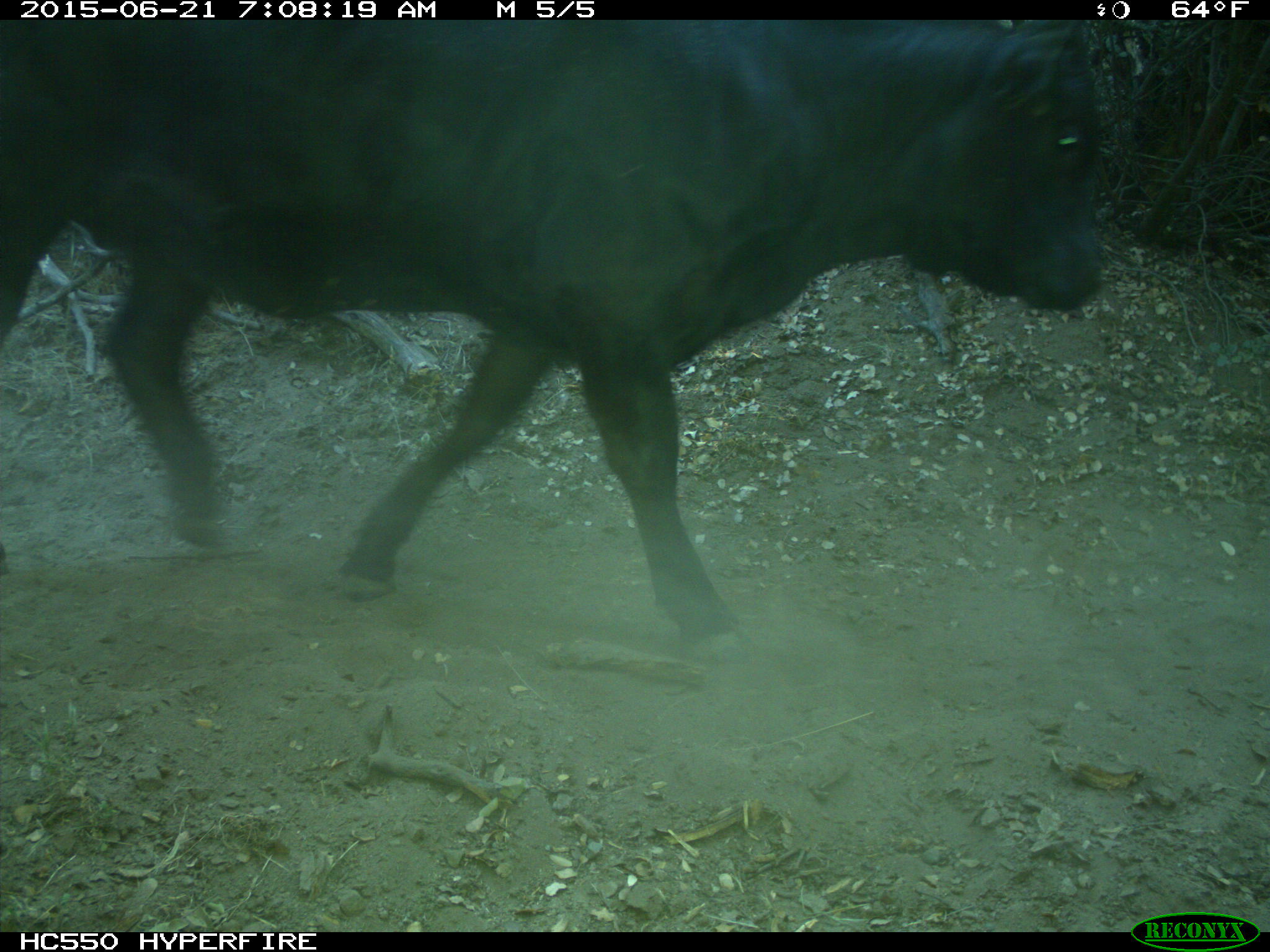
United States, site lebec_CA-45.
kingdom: Animalia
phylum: Chordata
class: Mammalia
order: Artiodactyla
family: Bovidae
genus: Bos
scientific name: Bos taurus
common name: domestic cow